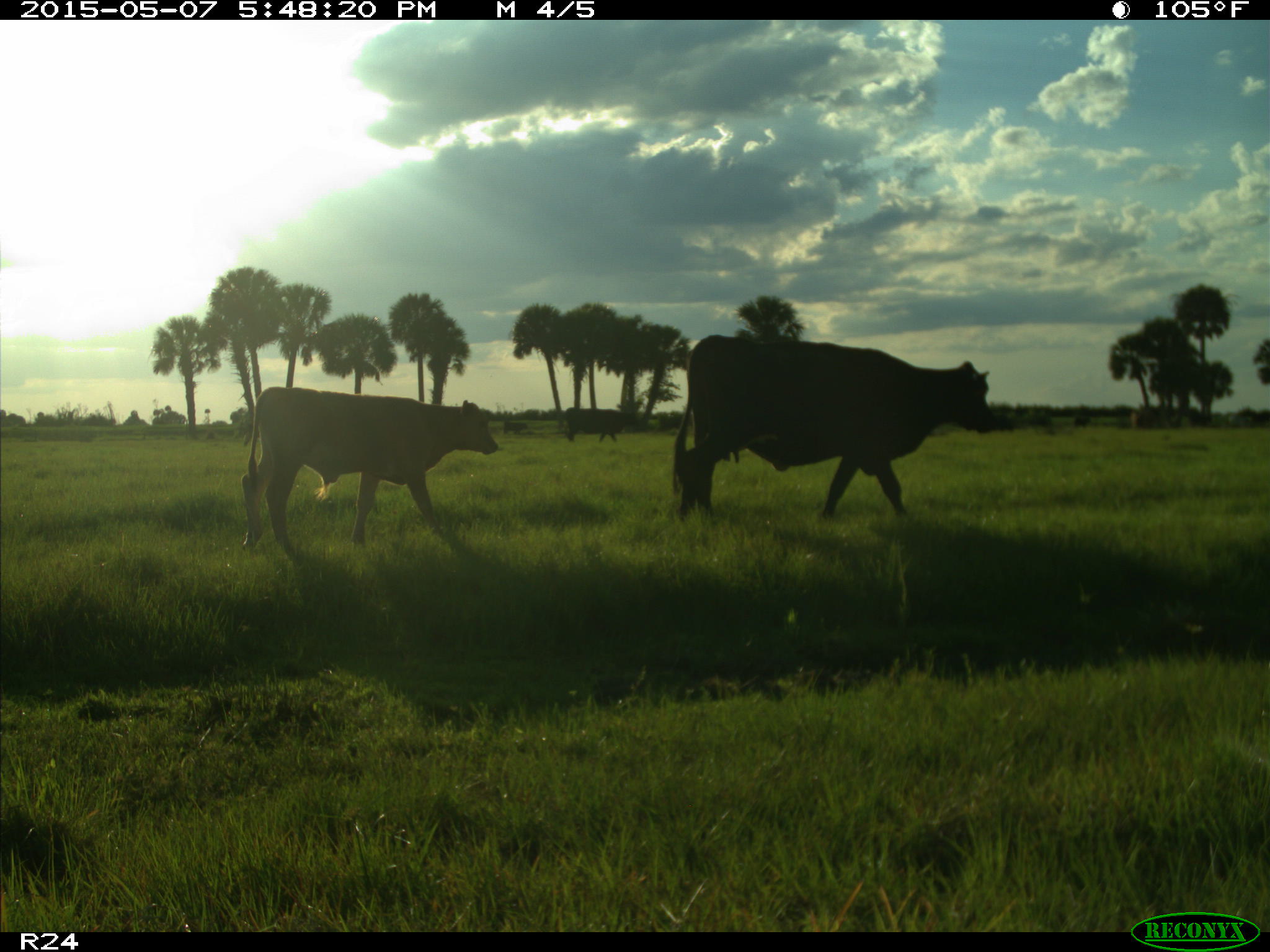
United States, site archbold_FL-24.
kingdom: Animalia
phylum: Chordata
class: Mammalia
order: Artiodactyla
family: Bovidae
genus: Bos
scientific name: Bos taurus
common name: domestic cow